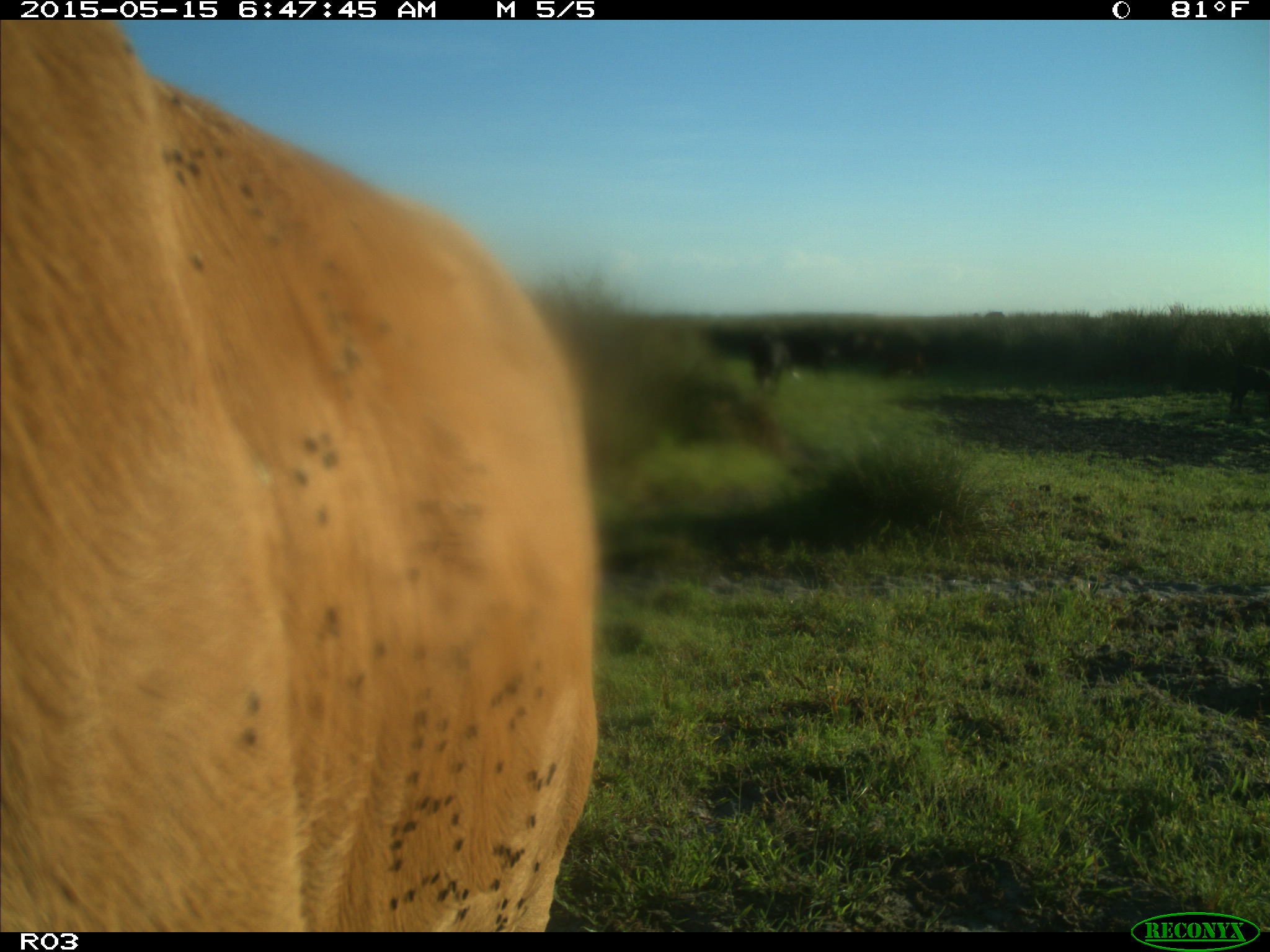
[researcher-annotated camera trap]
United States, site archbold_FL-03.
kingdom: Animalia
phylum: Chordata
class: Mammalia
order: Artiodactyla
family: Bovidae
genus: Bos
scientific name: Bos taurus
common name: domestic cow